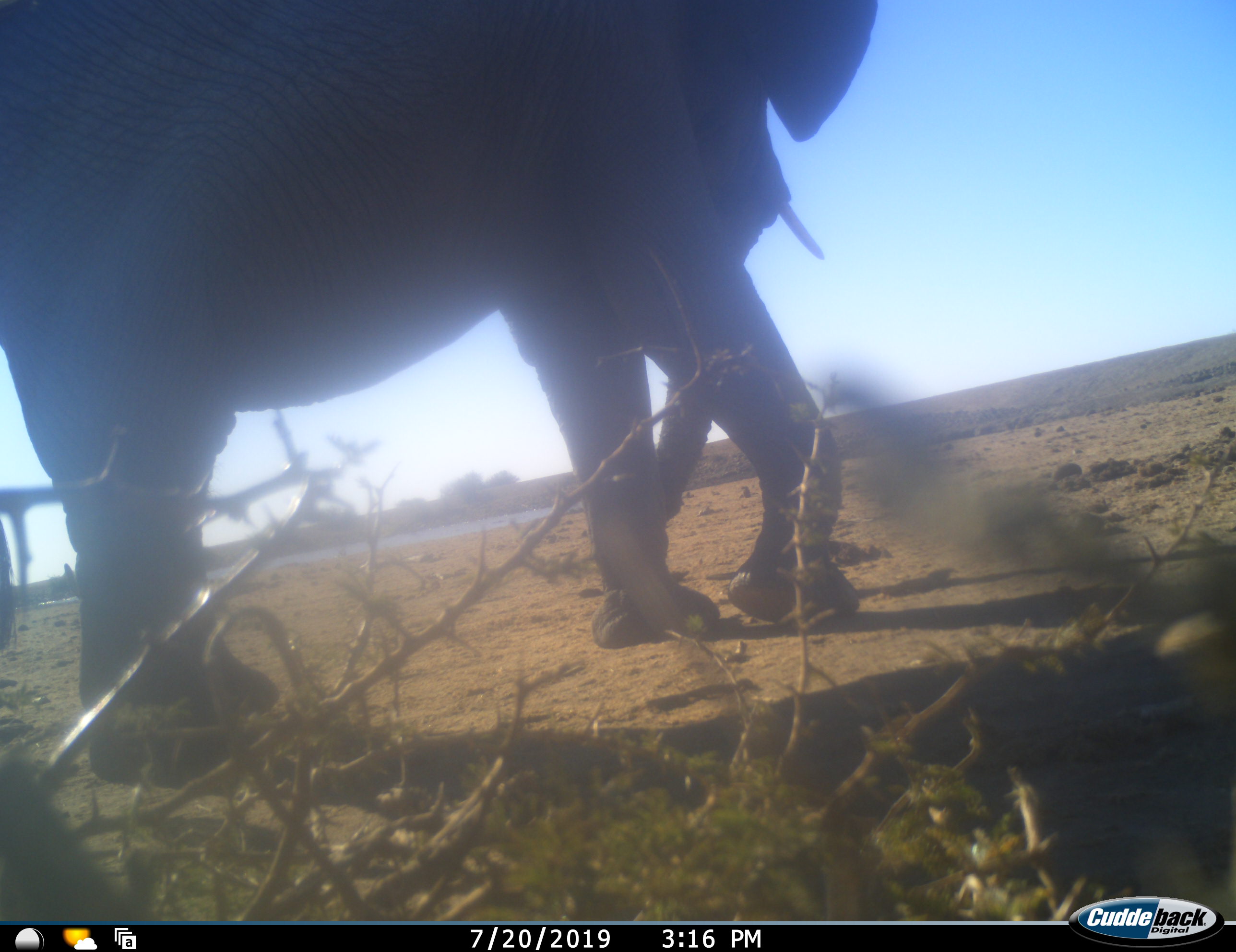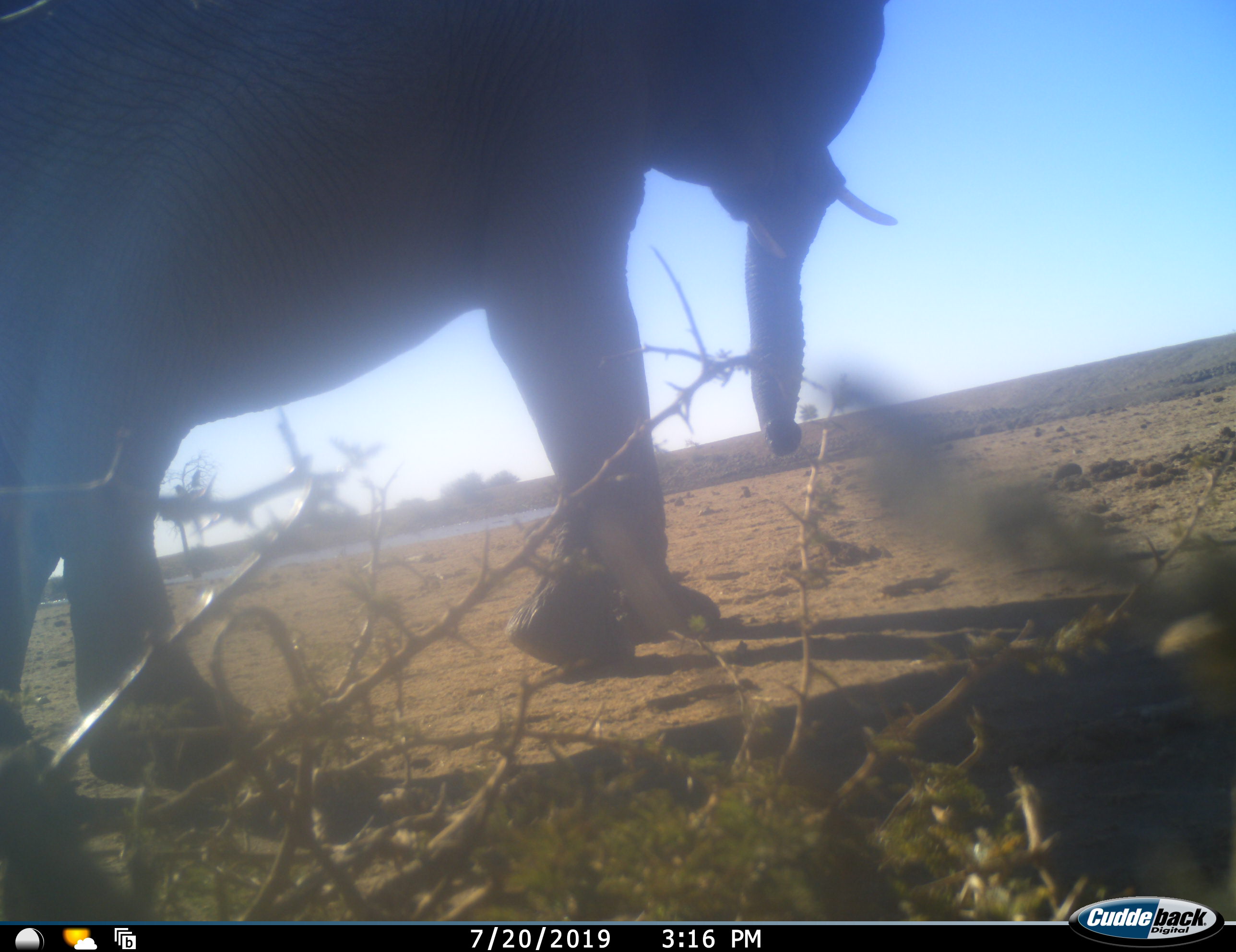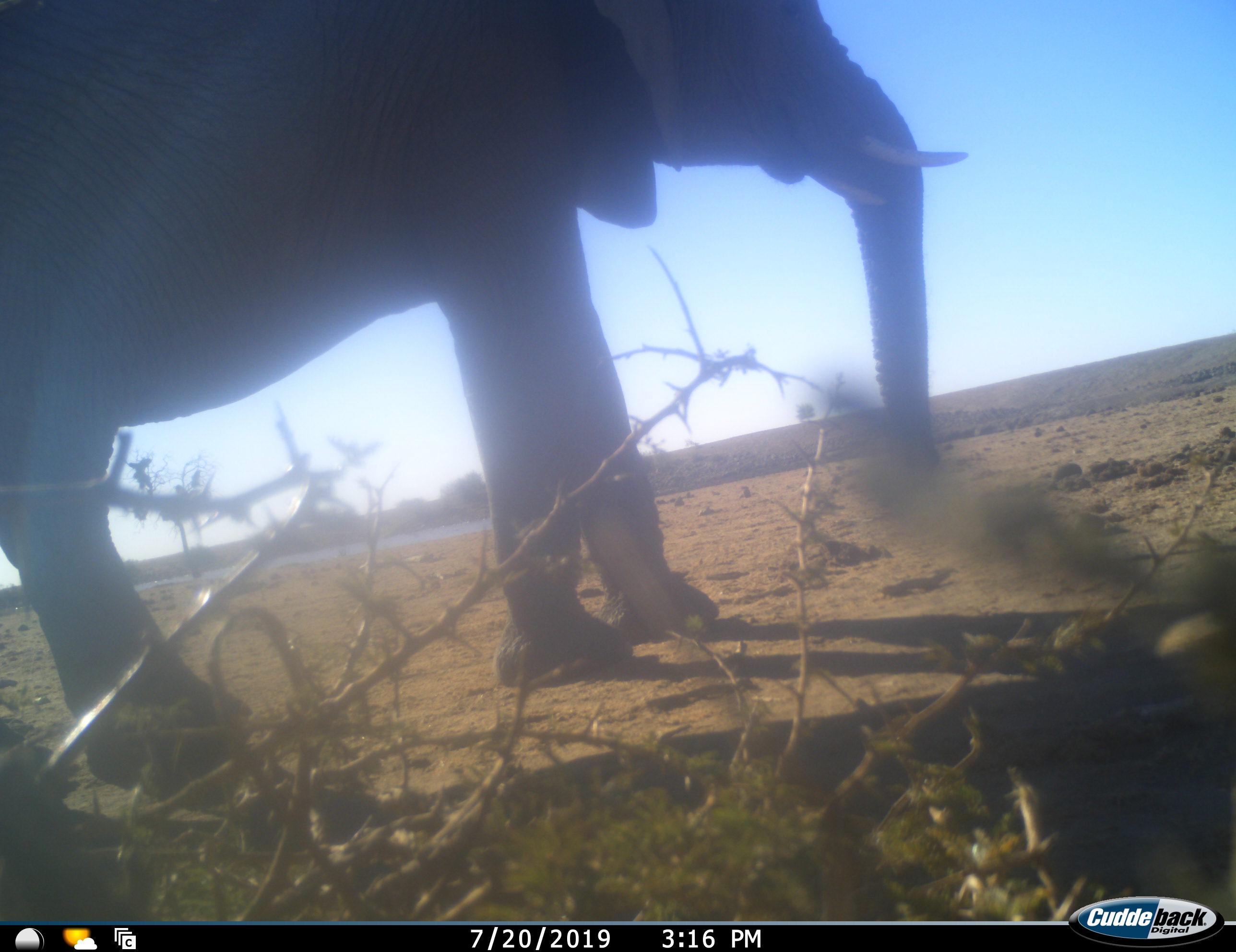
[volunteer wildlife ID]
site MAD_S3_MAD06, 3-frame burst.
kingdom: Animalia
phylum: Chordata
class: Mammalia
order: Proboscidea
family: Elephantidae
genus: Loxodonta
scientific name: Loxodonta africana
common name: african bush elephant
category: elephant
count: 1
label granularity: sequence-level